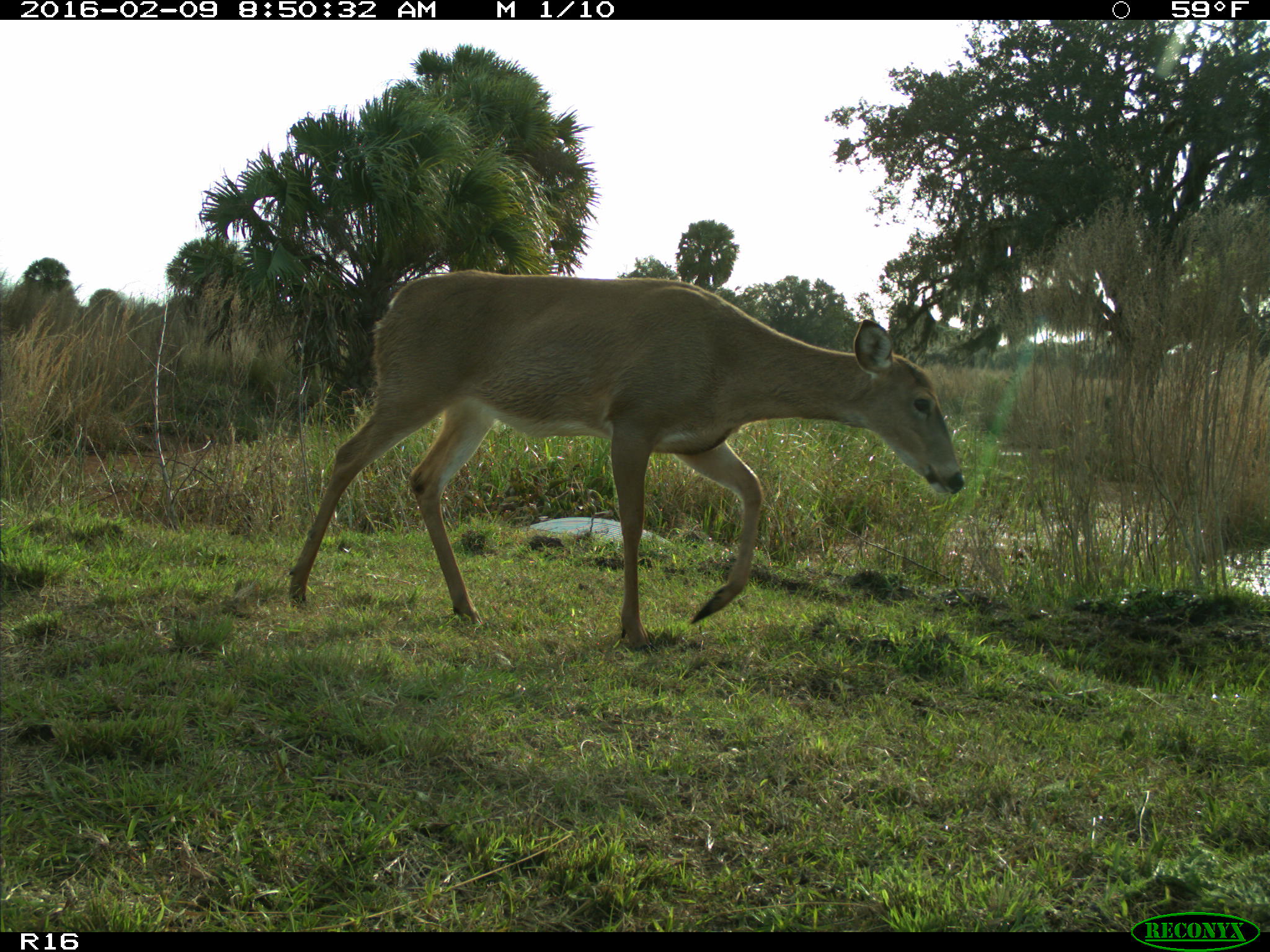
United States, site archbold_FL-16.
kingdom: Animalia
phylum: Chordata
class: Mammalia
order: Artiodactyla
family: Cervidae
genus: Odocoileus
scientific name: Odocoileus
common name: deer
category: unidentified deer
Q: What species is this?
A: Unidentified deer (deer) (Odocoileus).